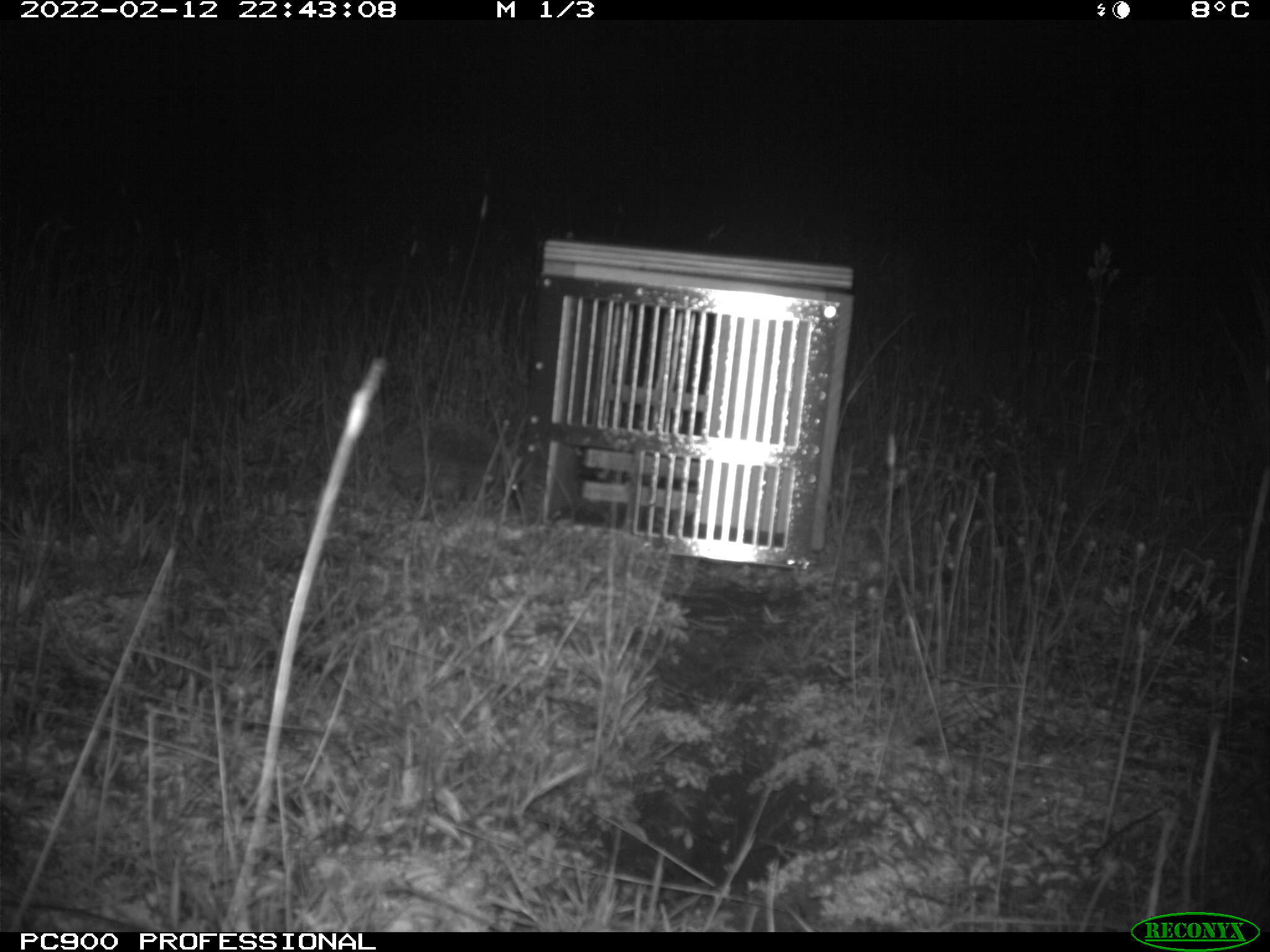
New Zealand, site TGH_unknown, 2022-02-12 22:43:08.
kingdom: Animalia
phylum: Chordata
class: Mammalia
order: Eulipotyphla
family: Erinaceidae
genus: Erinaceus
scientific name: Erinaceus europaeus europaeus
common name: european hedgehog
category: hedgehog